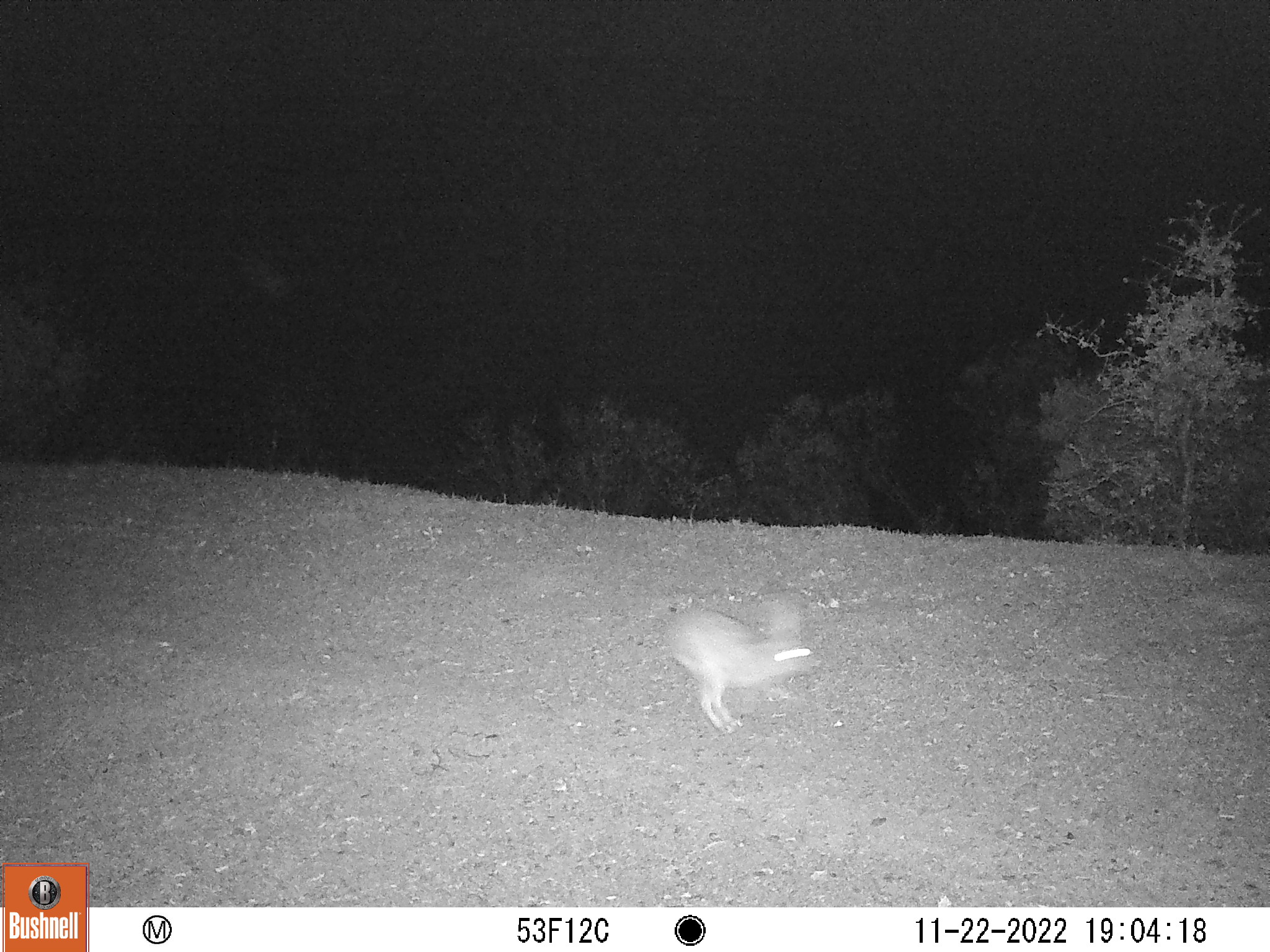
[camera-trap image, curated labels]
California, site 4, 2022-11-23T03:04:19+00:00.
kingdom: Animalia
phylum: Chordata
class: Mammalia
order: Lagomorpha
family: Leporidae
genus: Lepus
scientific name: Lepus californicus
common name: black-tailed jackrabbit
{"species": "black-tailed jackrabbit (Lepus californicus)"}